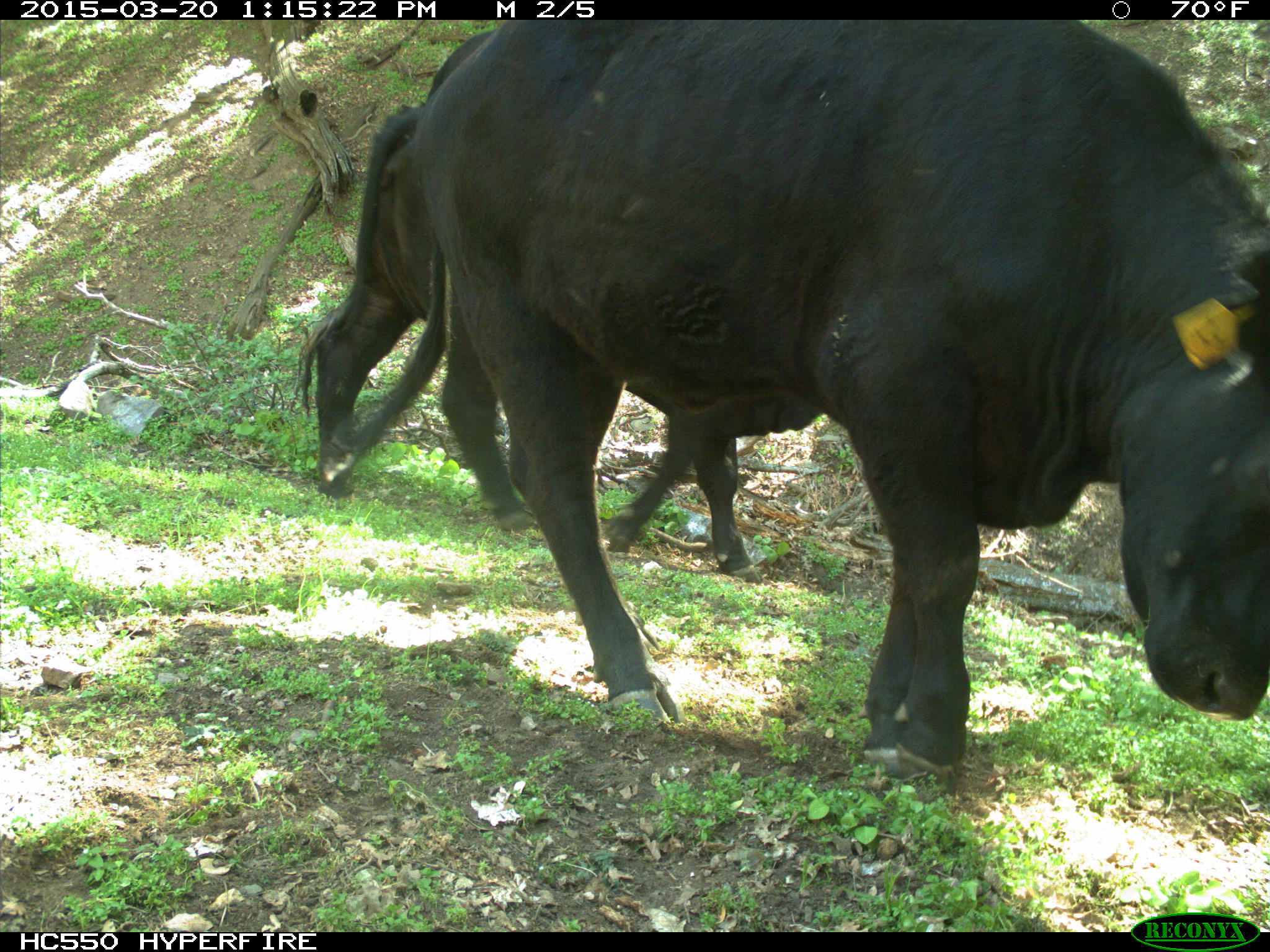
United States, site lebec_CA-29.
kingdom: Animalia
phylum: Chordata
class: Mammalia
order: Artiodactyla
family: Bovidae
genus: Bos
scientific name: Bos taurus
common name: domestic cow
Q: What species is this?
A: Bos taurus (domestic cow).